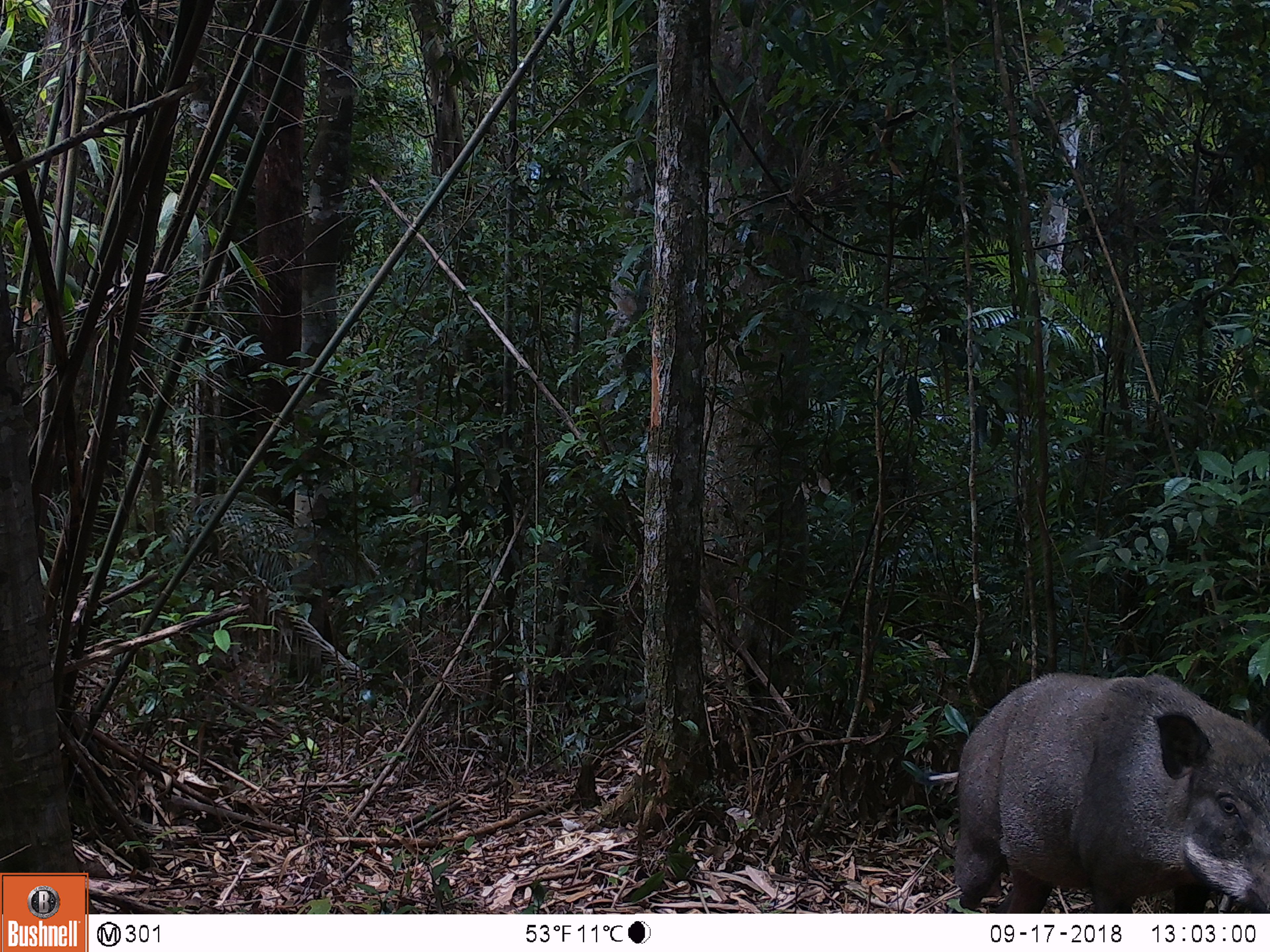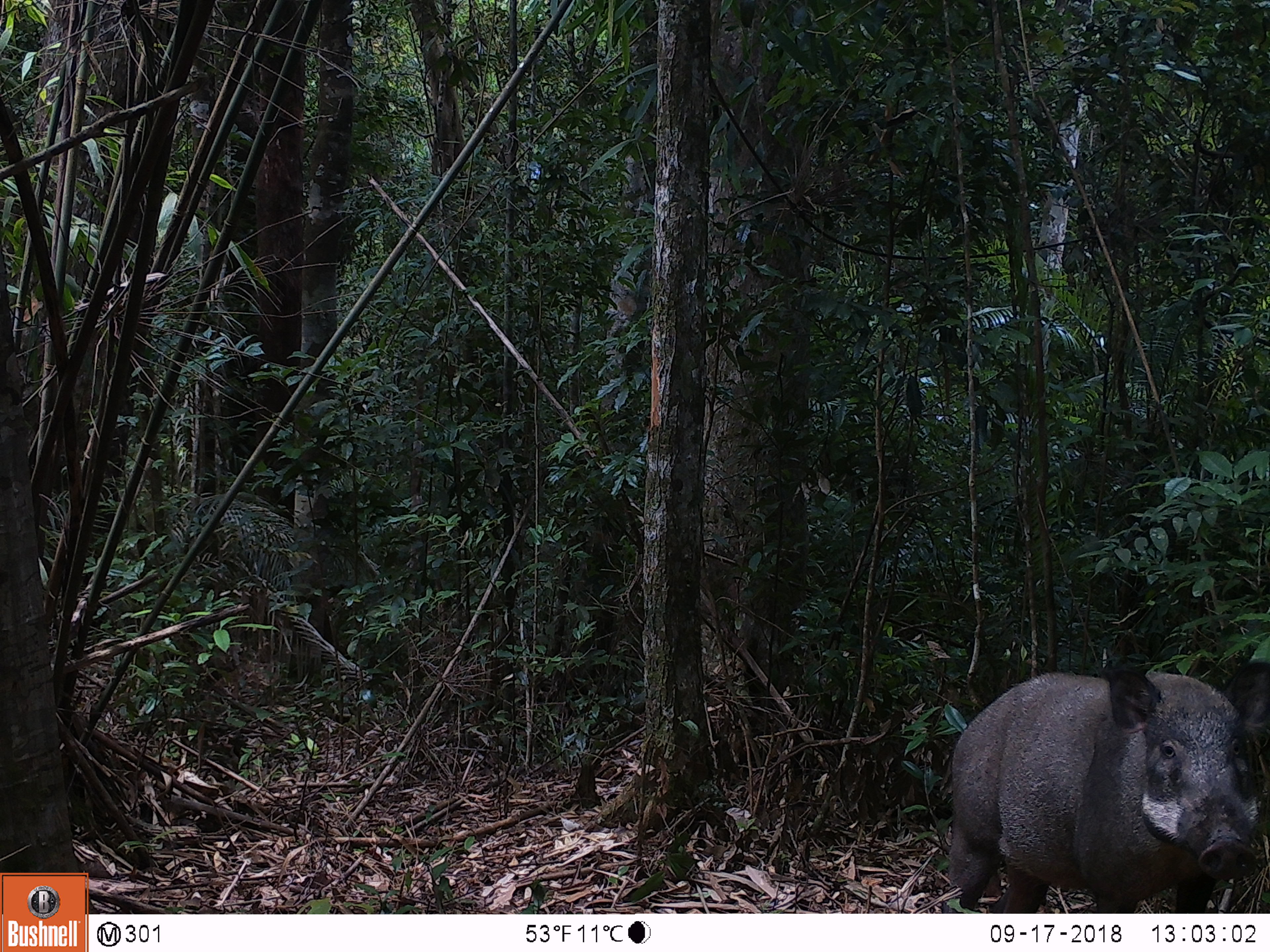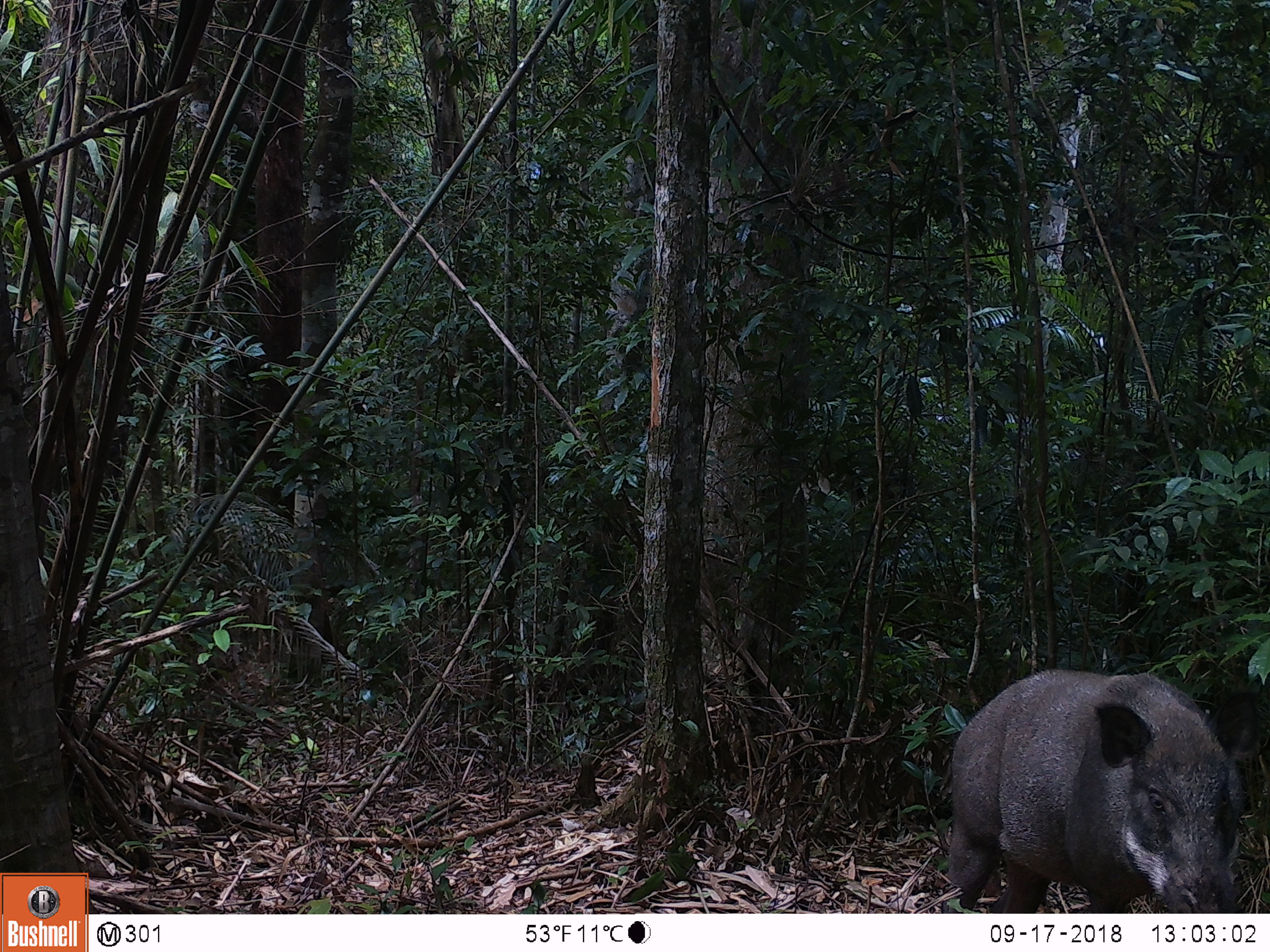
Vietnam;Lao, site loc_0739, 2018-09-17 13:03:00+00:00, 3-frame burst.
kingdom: Animalia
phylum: Chordata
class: Mammalia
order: Artiodactyla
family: Suidae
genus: Sus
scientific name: Sus scrofa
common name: eurasian wild pig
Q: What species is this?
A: Eurasian wild pig (Sus scrofa).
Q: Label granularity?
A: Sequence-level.